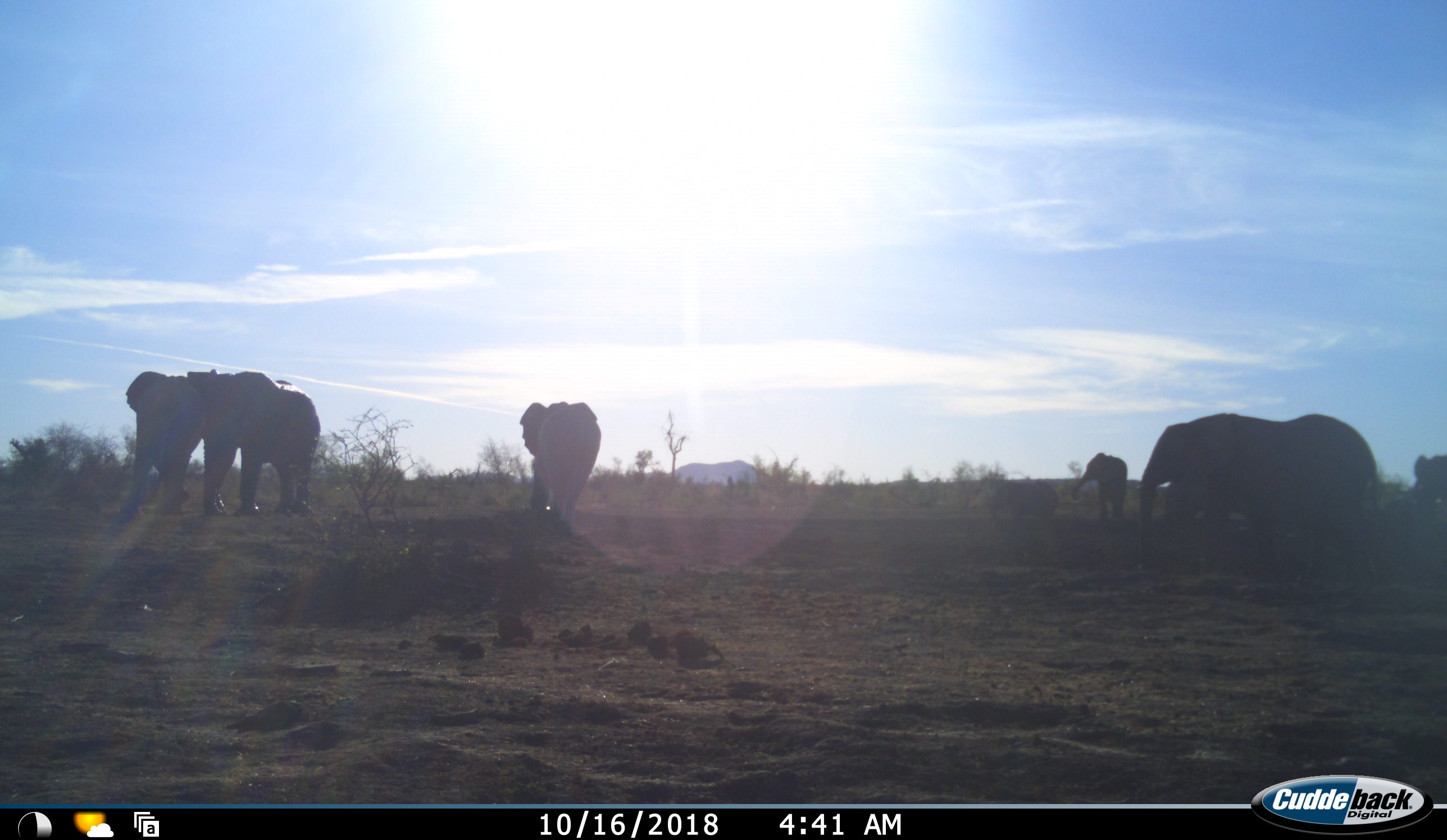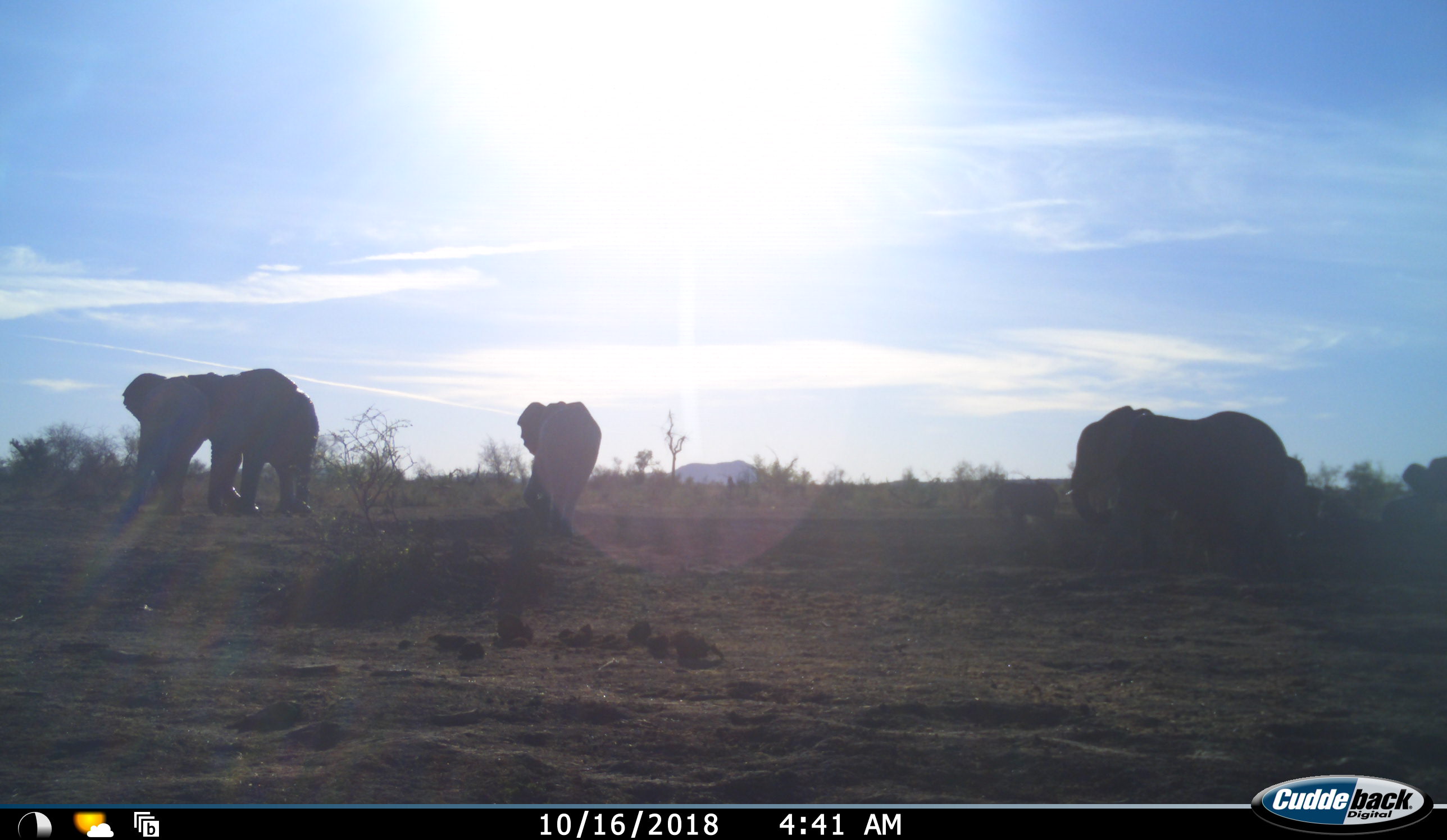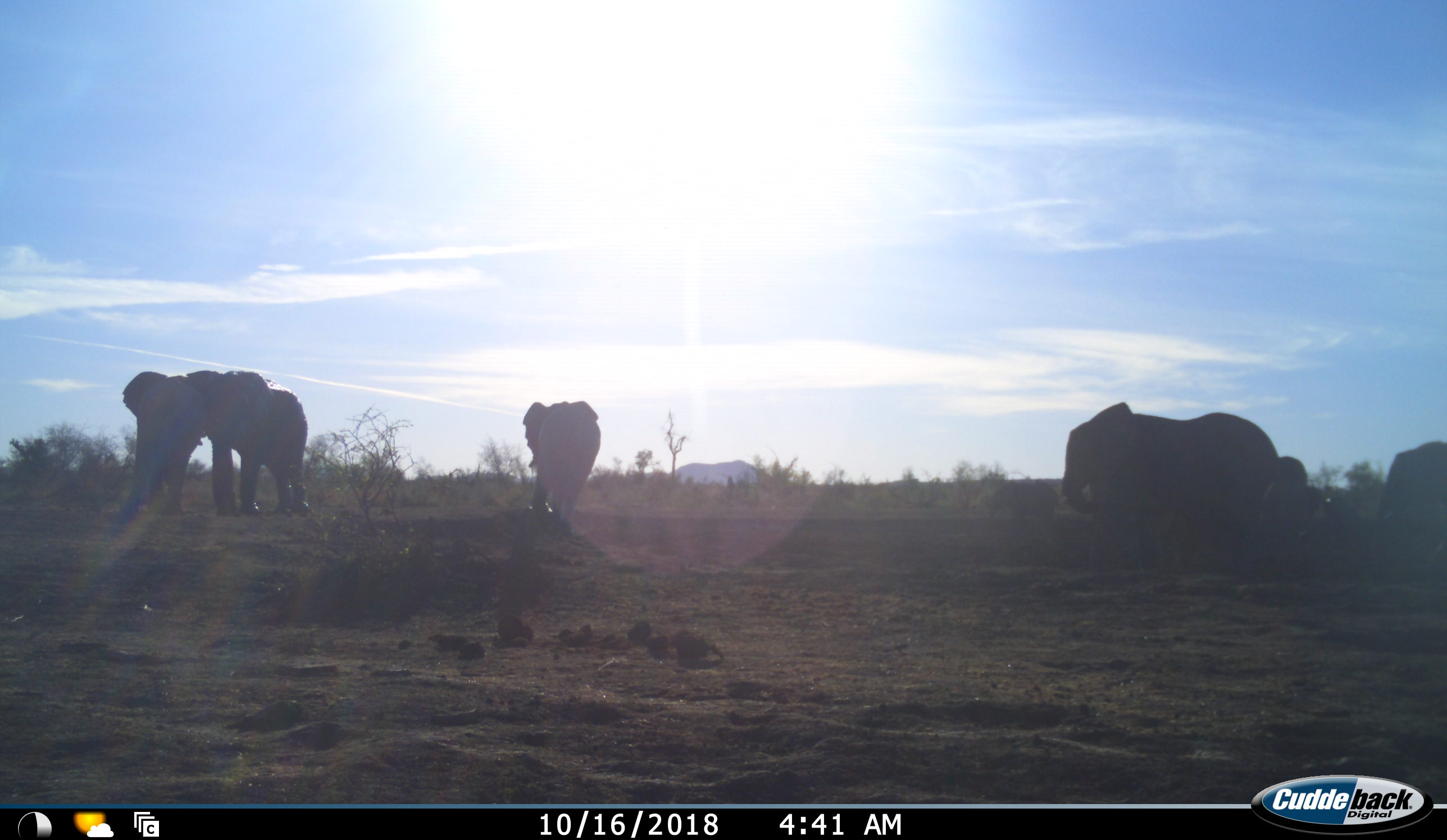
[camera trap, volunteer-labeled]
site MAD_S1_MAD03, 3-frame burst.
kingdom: Animalia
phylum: Chordata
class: Mammalia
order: Proboscidea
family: Elephantidae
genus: Loxodonta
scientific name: Loxodonta africana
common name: african bush elephant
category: elephant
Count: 6.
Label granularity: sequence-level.